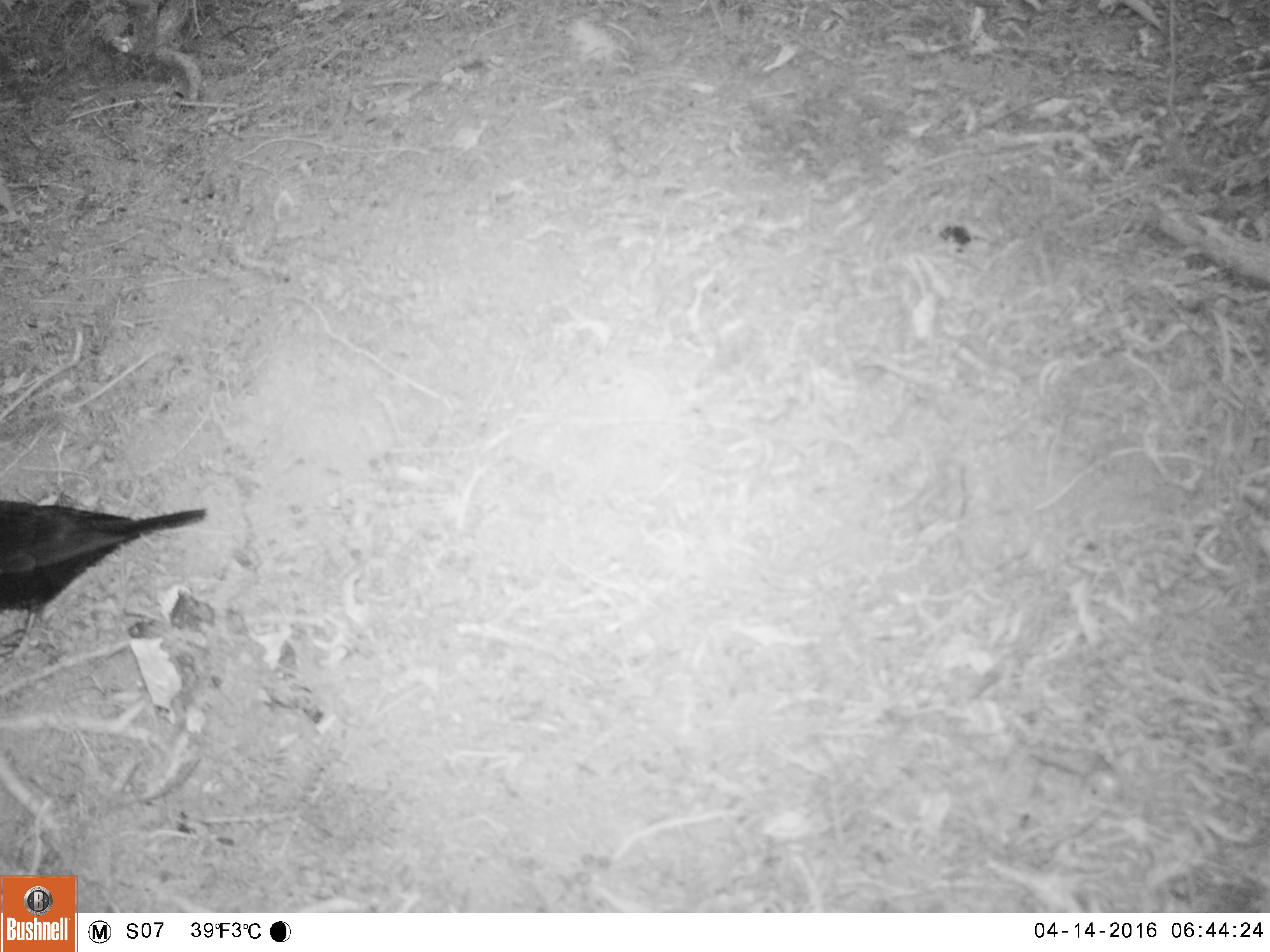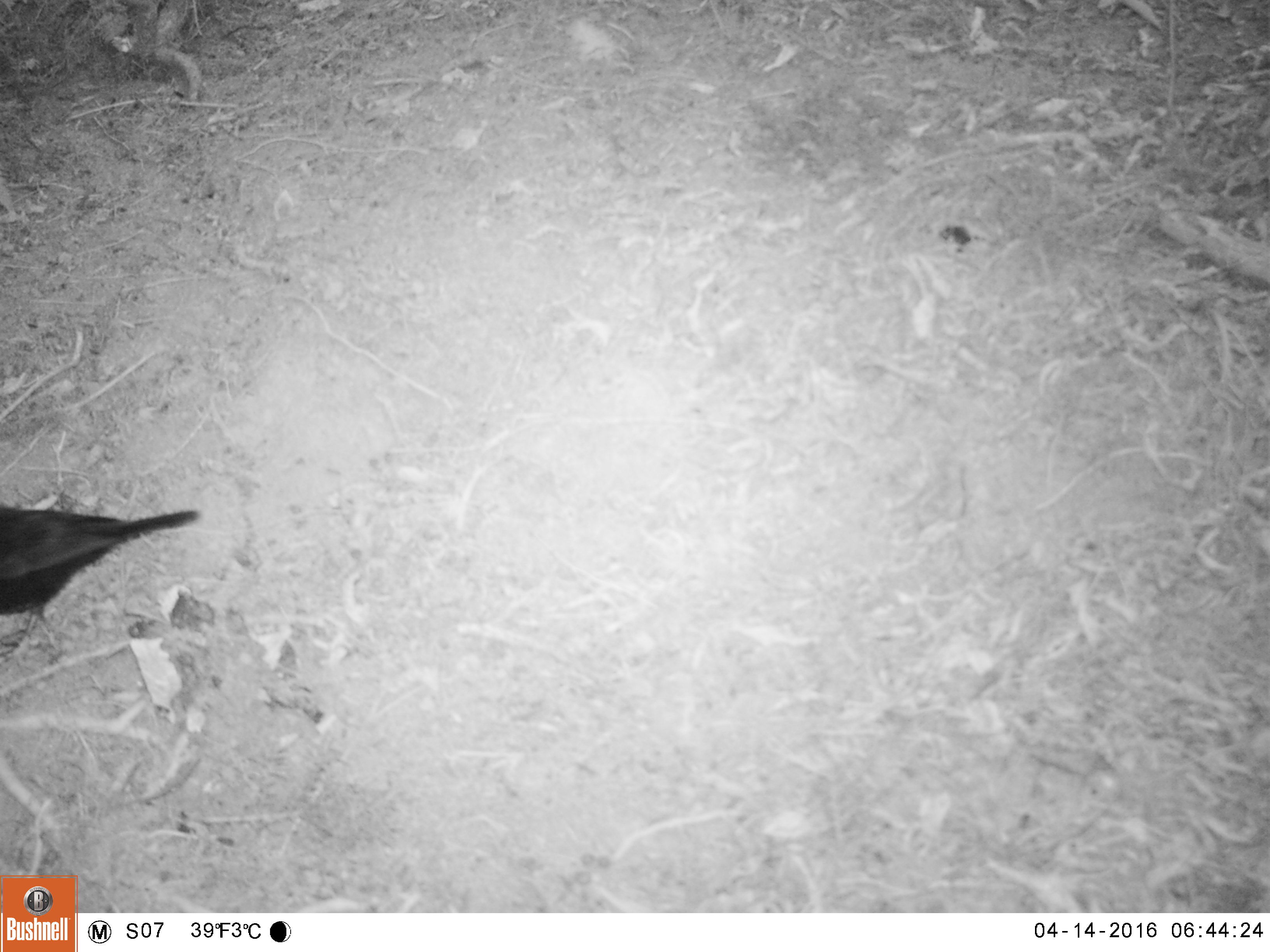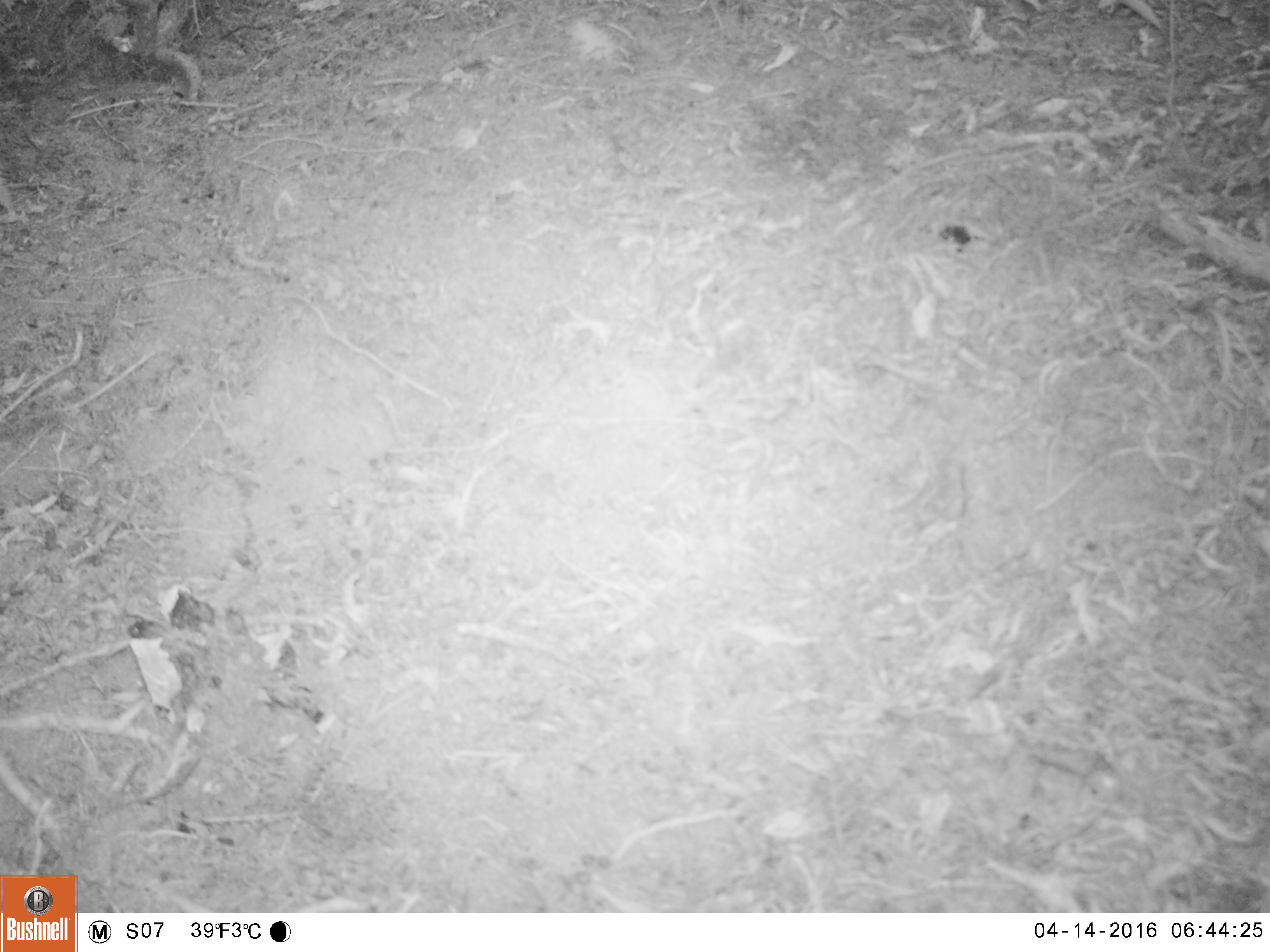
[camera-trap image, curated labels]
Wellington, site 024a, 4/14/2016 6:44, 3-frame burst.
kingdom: Animalia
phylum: Chordata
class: Aves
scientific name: Aves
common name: bird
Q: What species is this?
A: Bird (Aves).